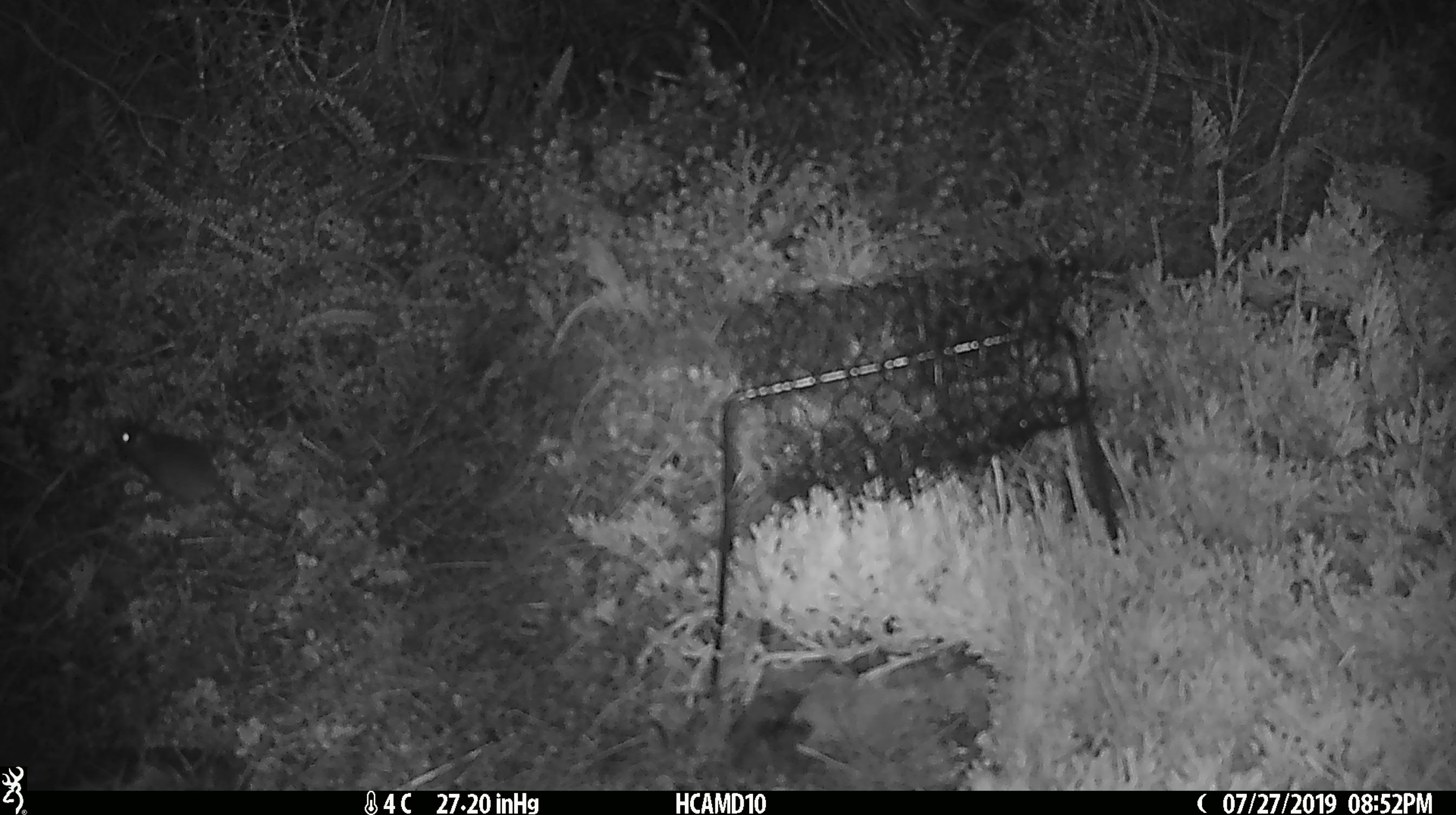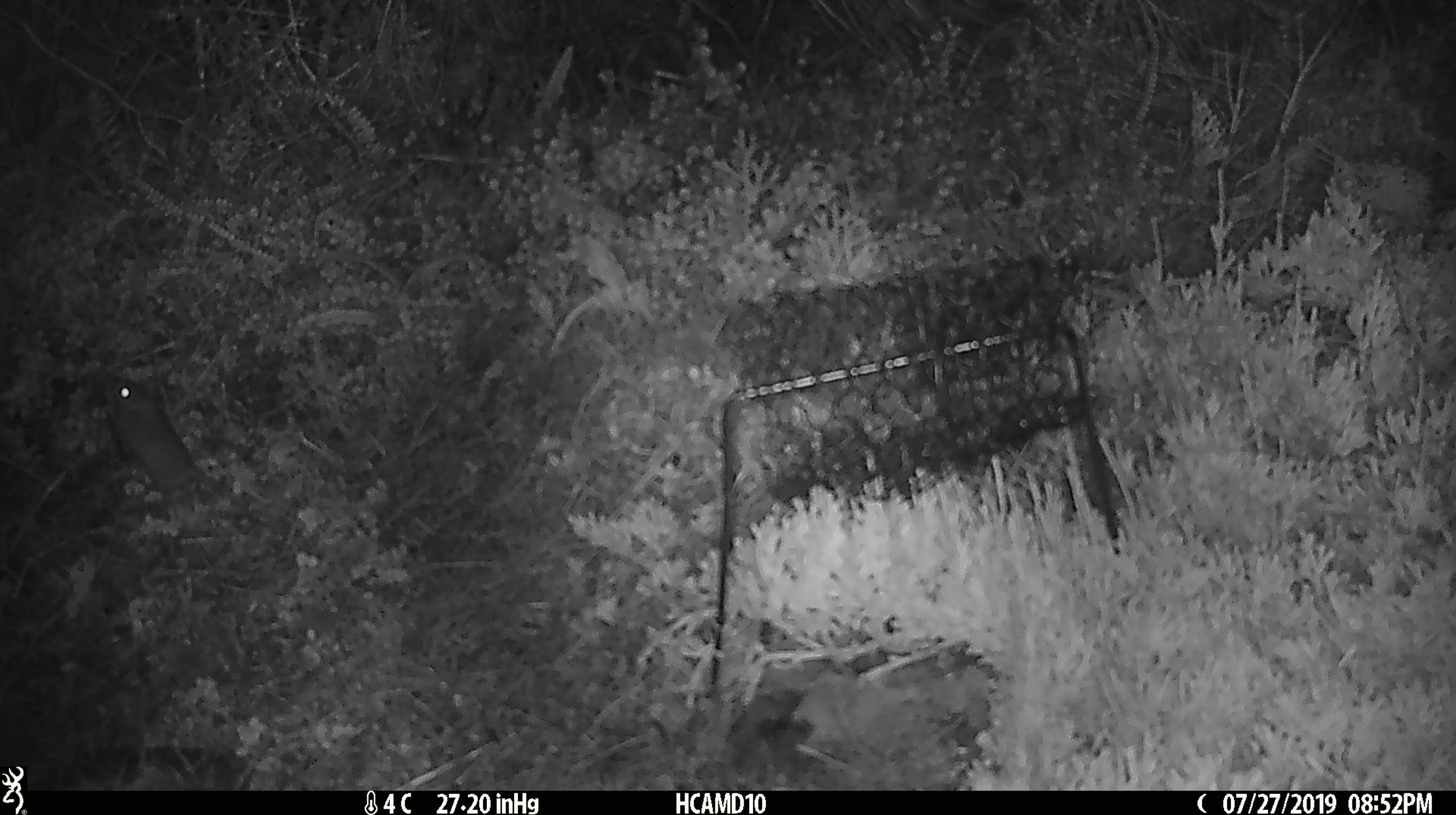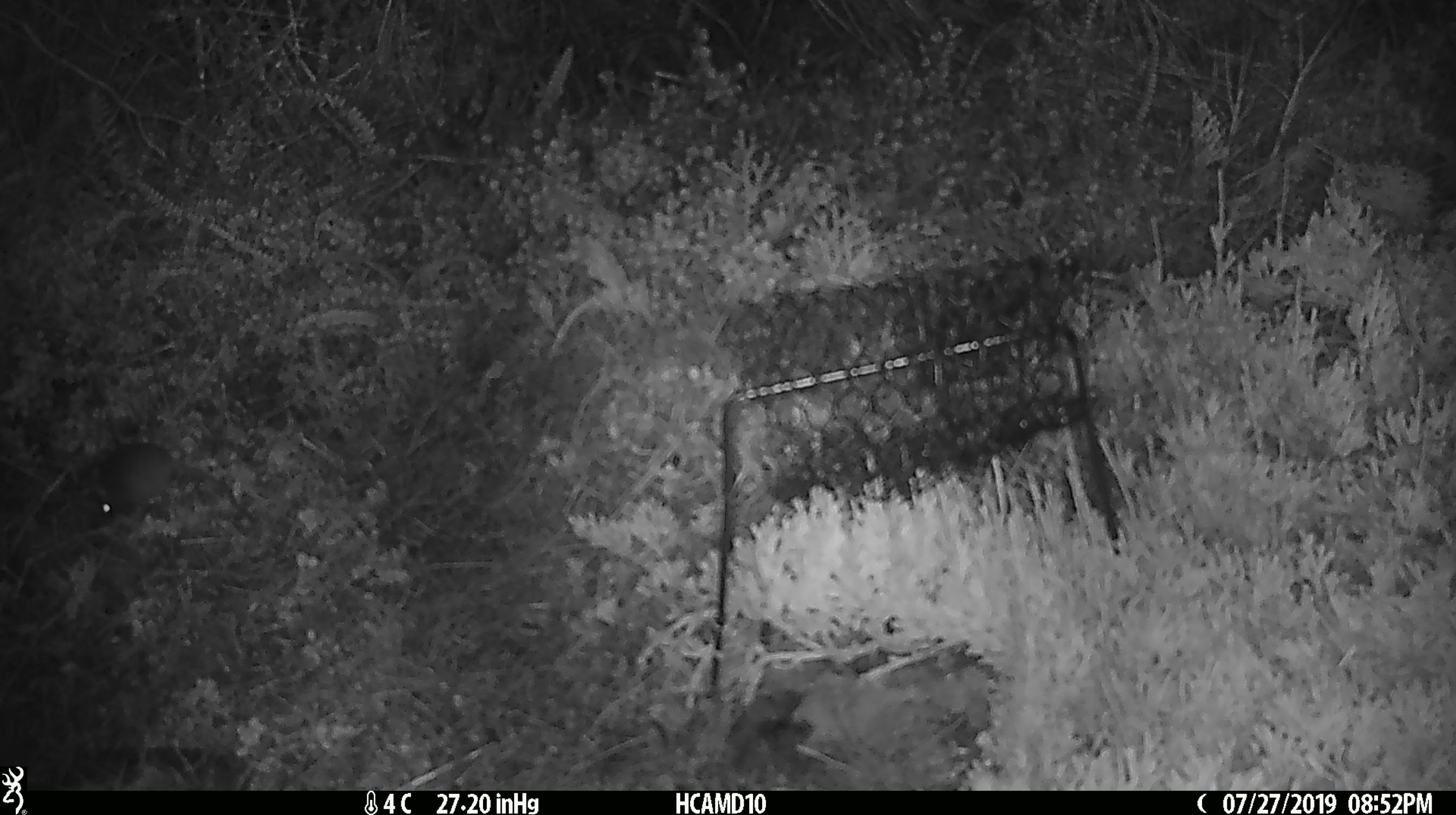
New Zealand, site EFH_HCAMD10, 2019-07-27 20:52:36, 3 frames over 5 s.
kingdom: Animalia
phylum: Chordata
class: Mammalia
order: Rodentia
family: Muridae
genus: Mus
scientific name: Mus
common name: mouse